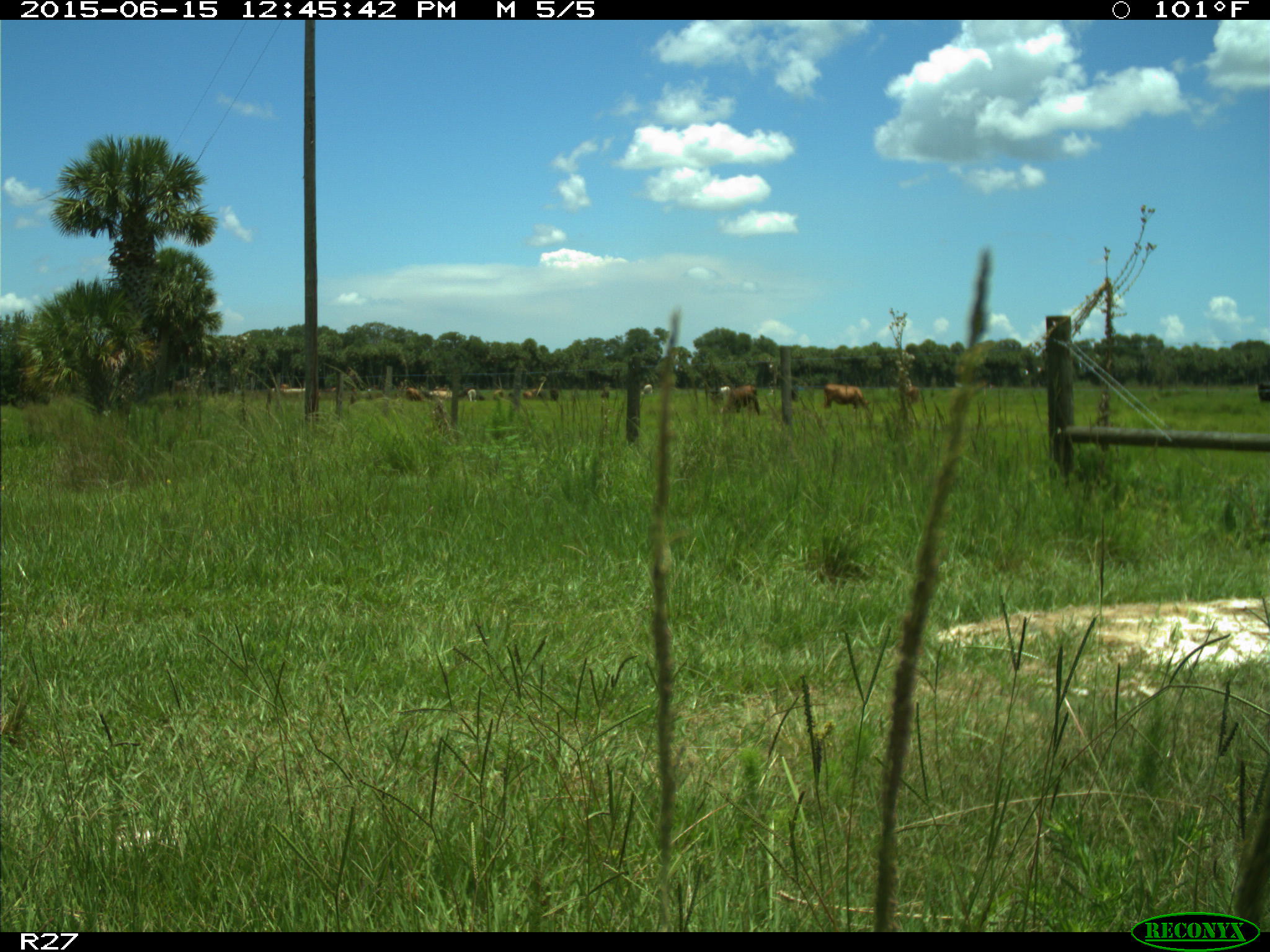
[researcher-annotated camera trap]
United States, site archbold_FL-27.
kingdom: Animalia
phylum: Chordata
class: Mammalia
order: Artiodactyla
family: Bovidae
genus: Bos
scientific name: Bos taurus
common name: domestic cow